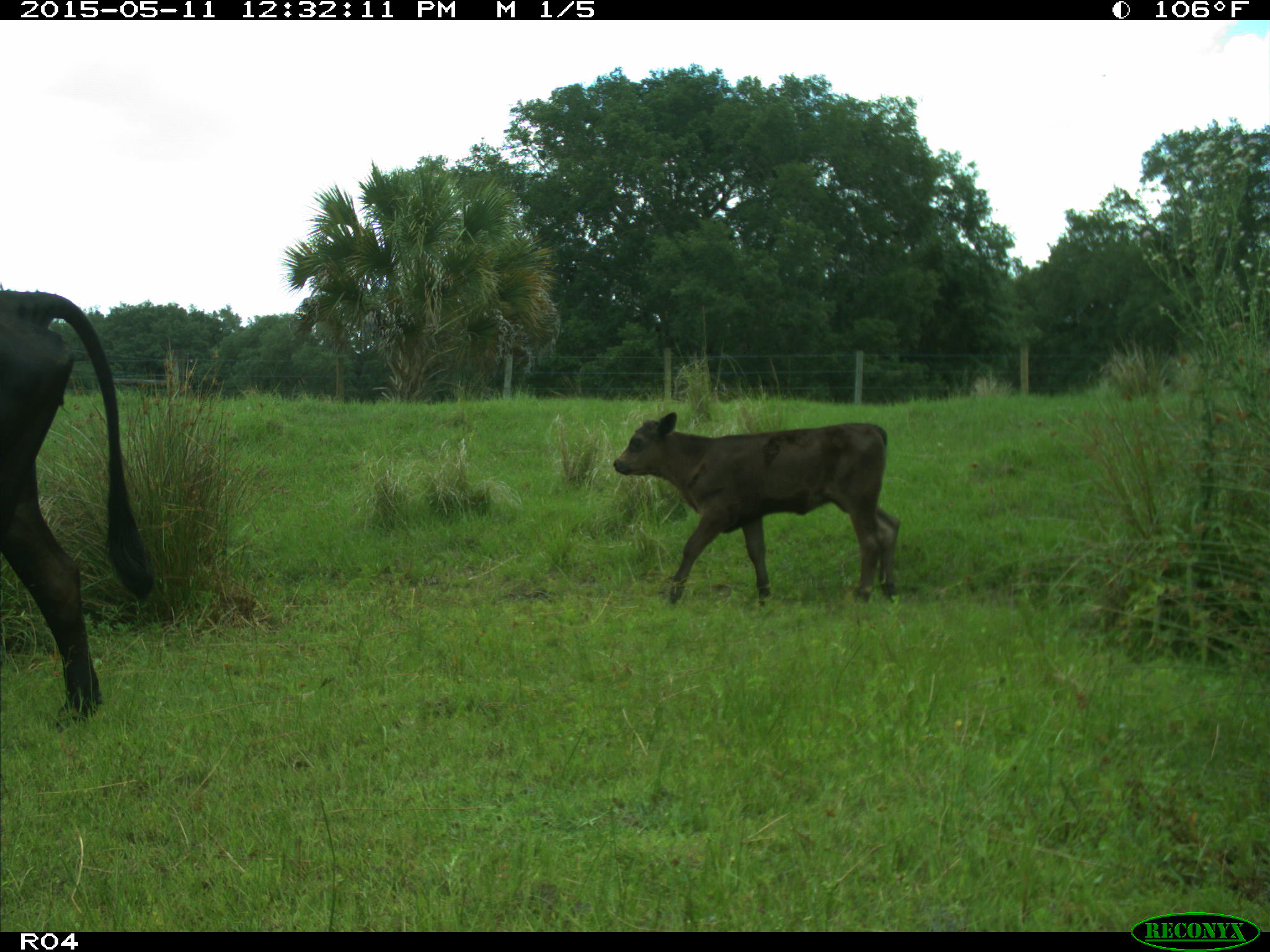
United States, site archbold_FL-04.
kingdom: Animalia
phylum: Chordata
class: Mammalia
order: Artiodactyla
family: Bovidae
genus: Bos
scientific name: Bos taurus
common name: domestic cow